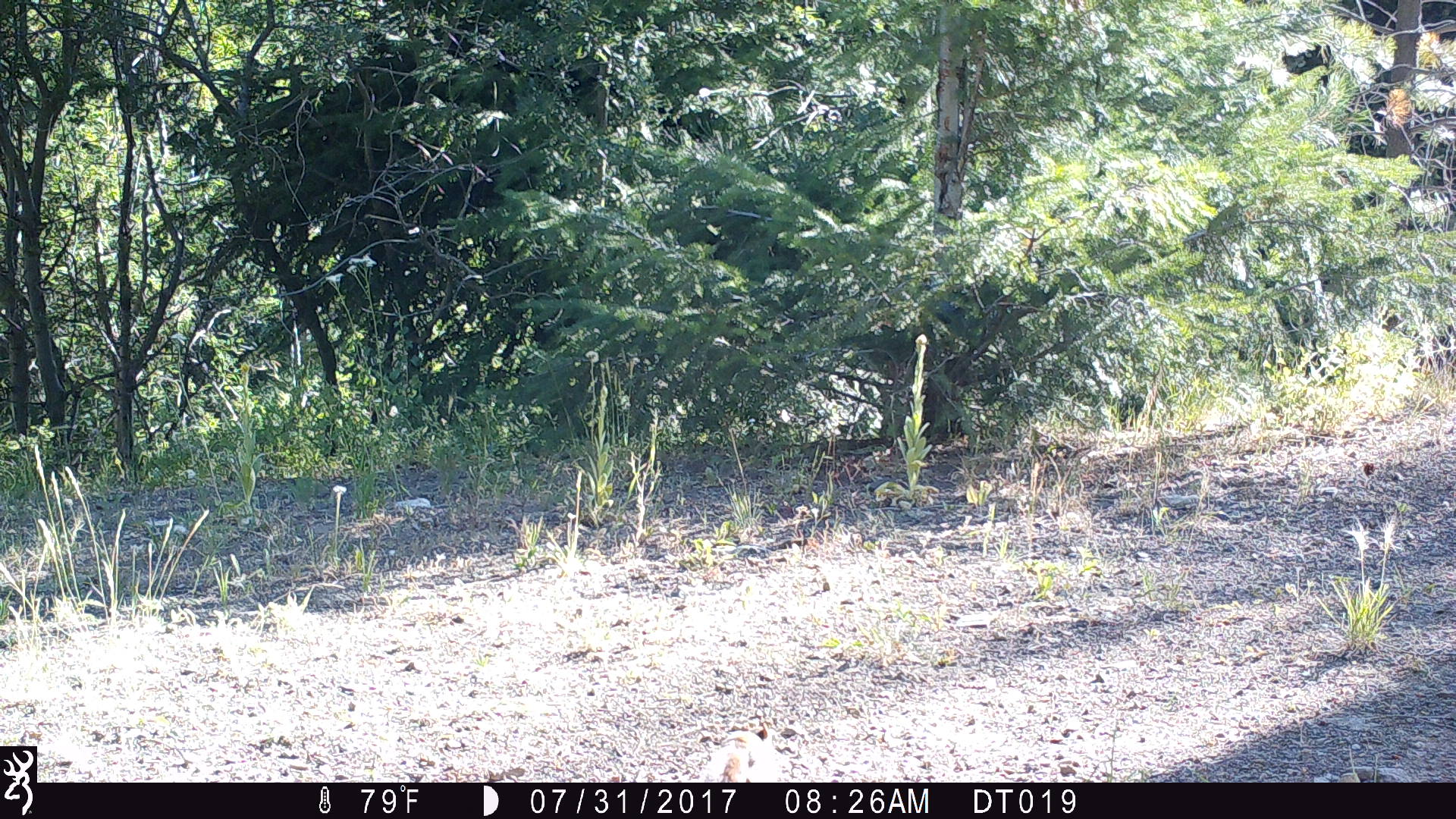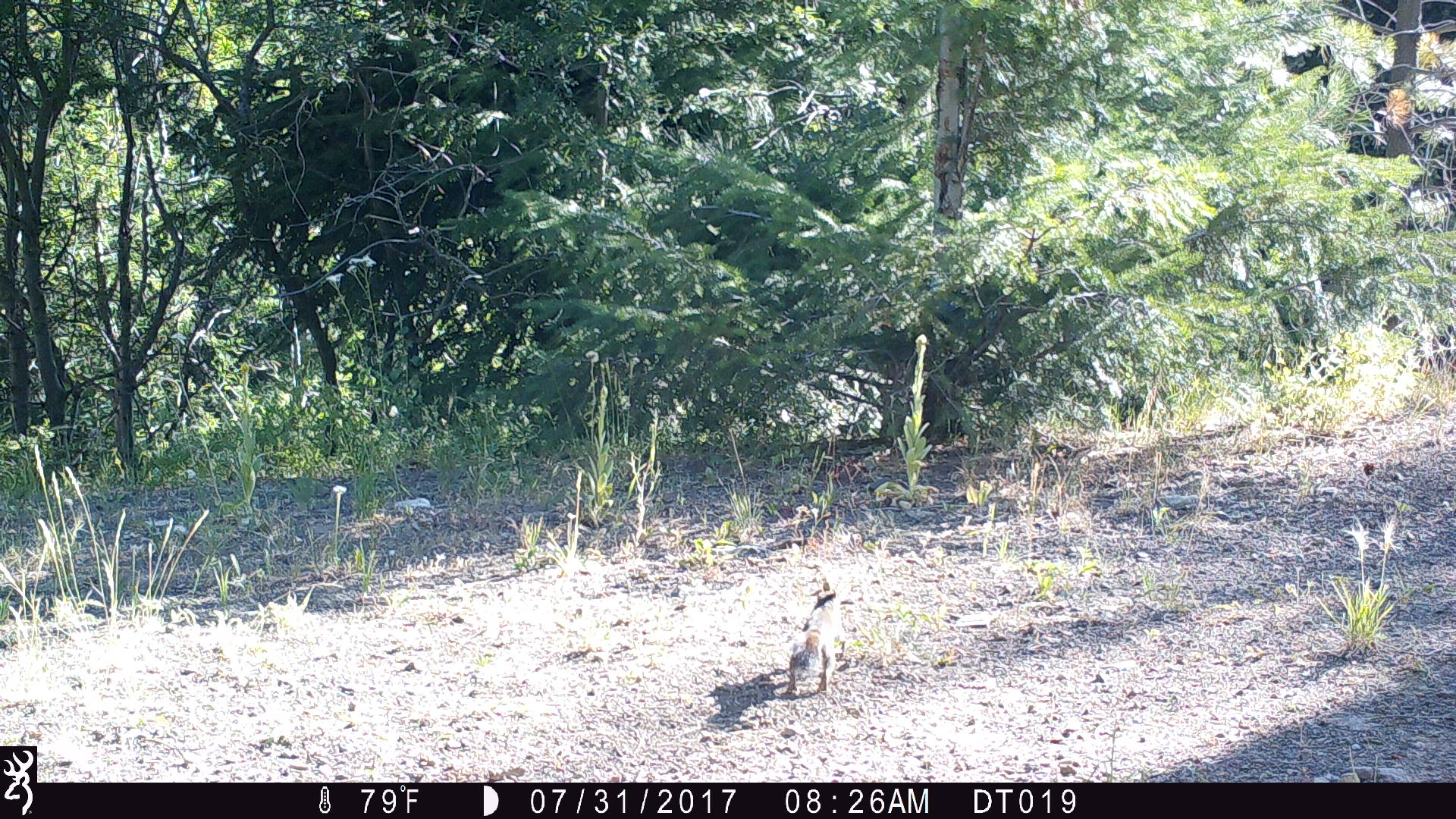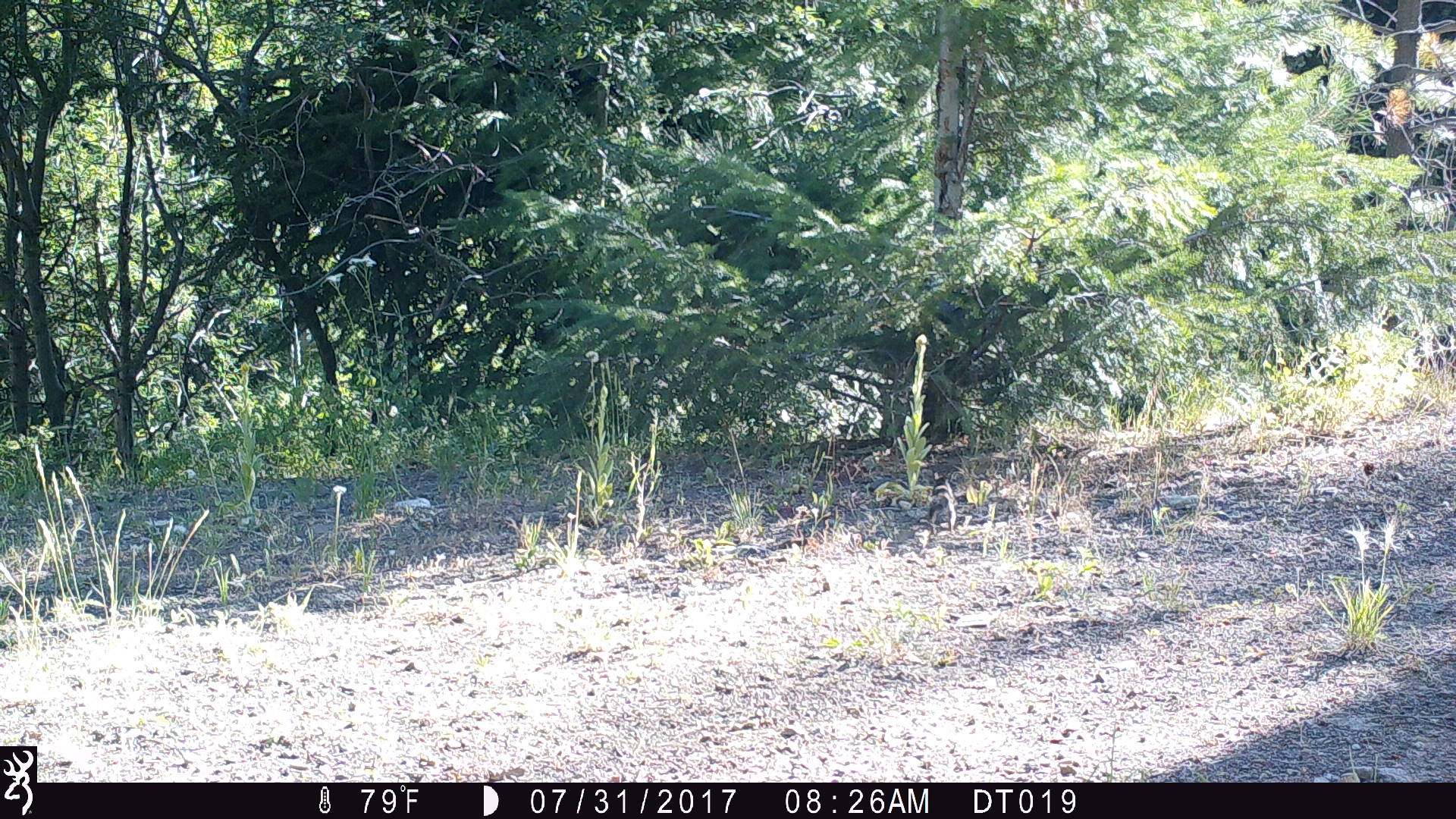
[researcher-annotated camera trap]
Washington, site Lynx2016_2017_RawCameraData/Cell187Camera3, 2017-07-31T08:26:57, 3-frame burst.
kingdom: Animalia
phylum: Chordata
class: Mammalia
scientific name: Mammalia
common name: small mammal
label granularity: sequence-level